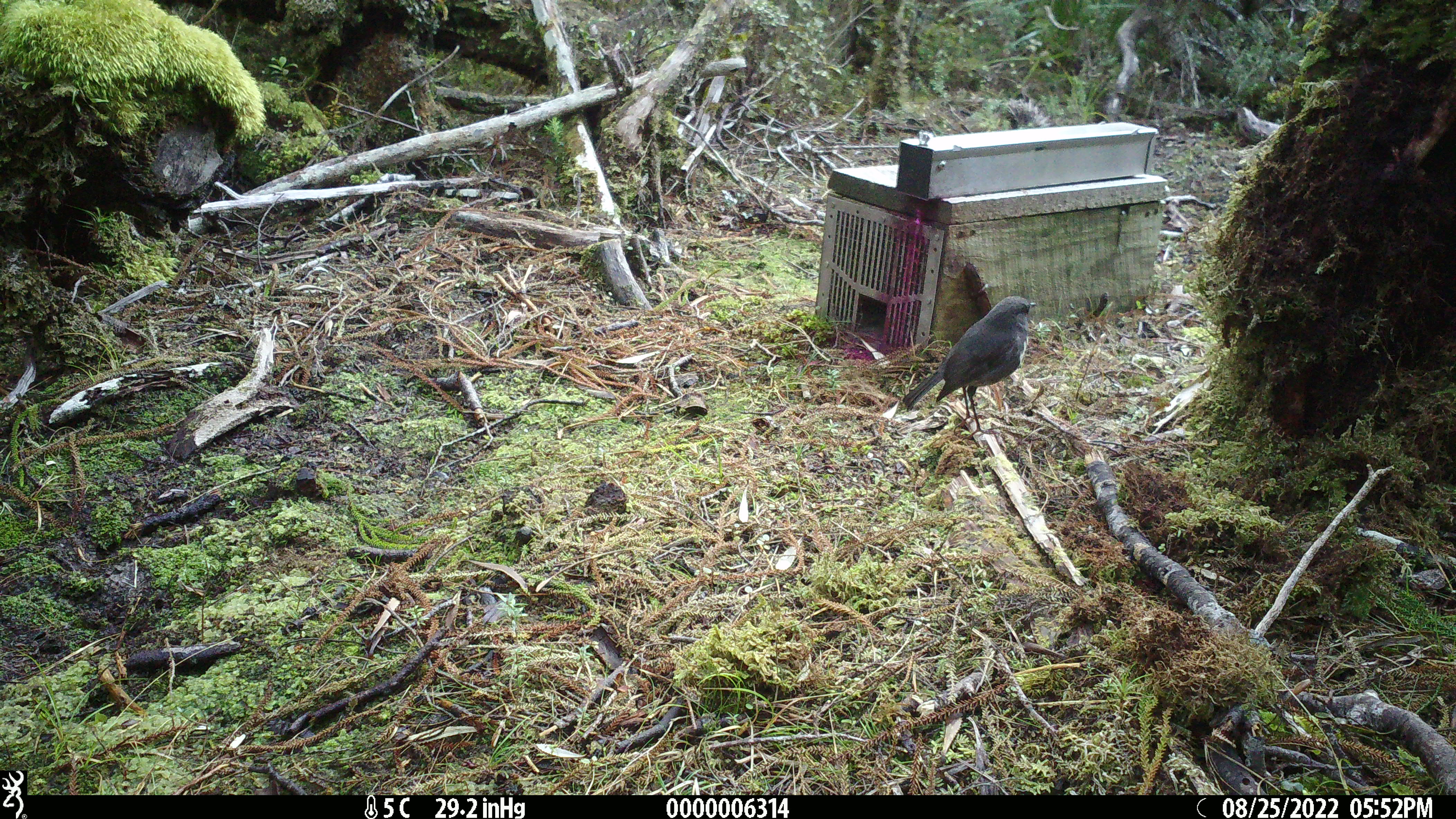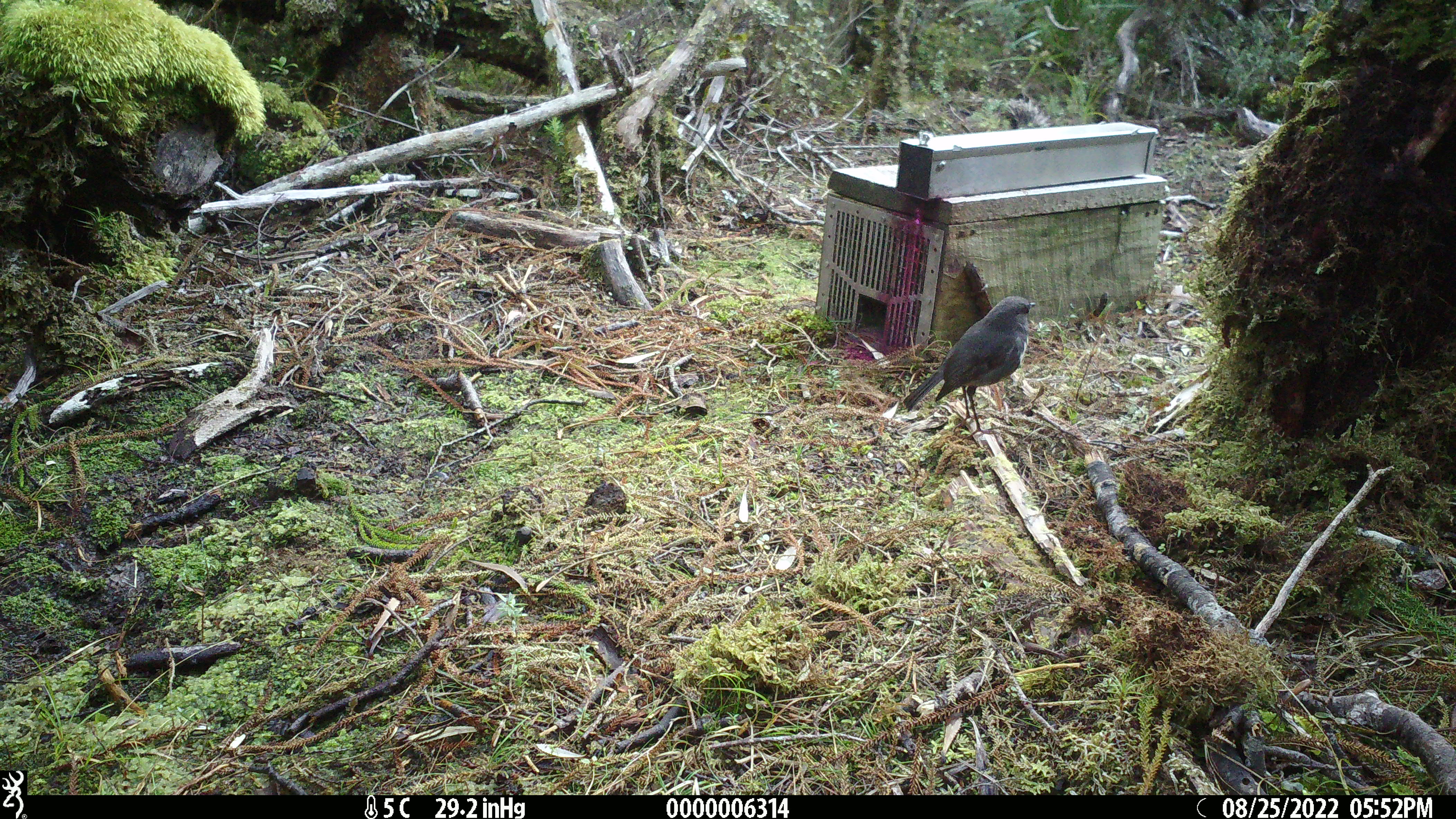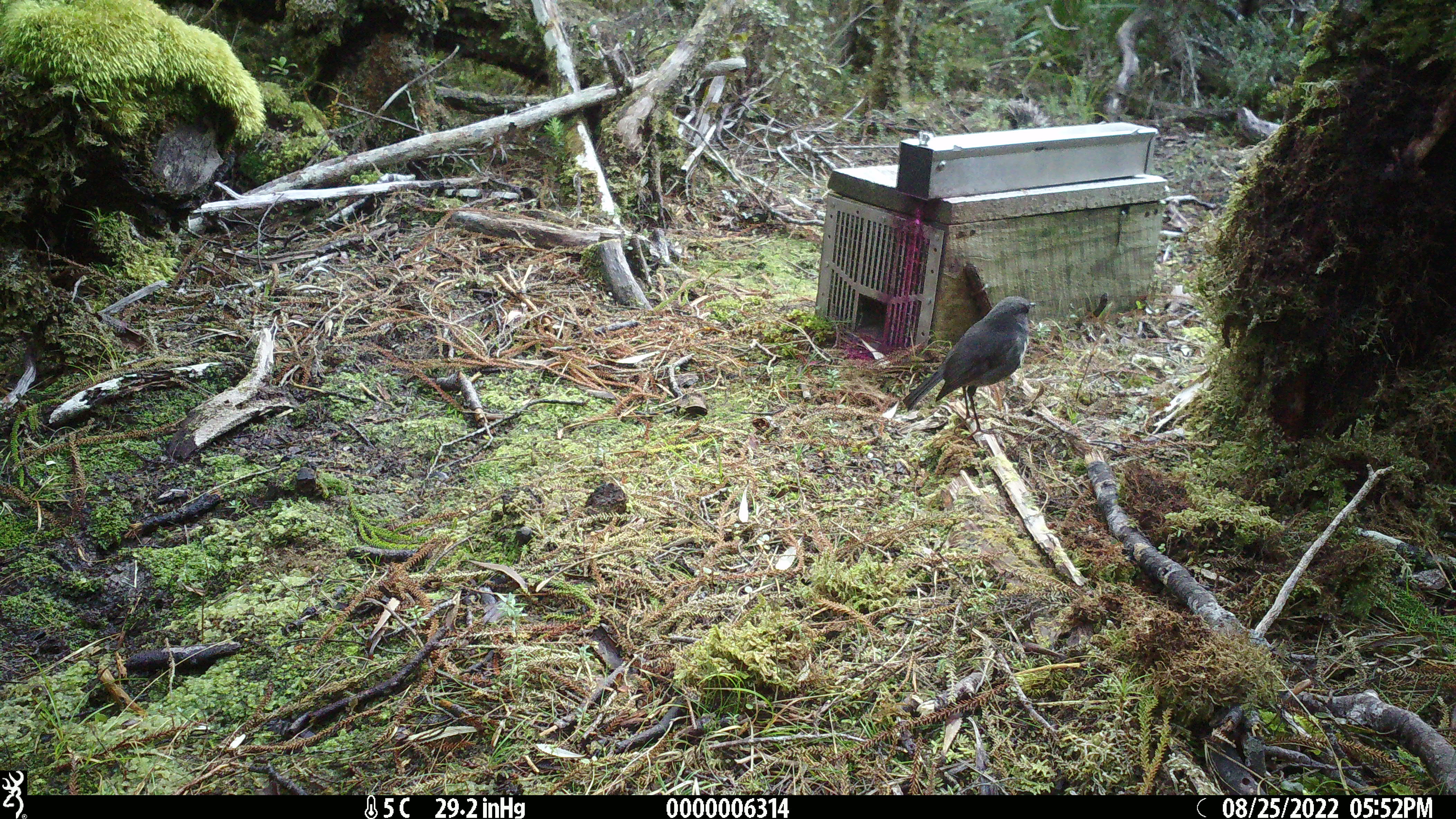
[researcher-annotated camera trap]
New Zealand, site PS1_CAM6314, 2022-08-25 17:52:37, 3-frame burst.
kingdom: Animalia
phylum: Chordata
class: Aves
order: Passeriformes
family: Petroicidae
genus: Petroica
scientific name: Petroica australis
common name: new zealand robin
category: robin